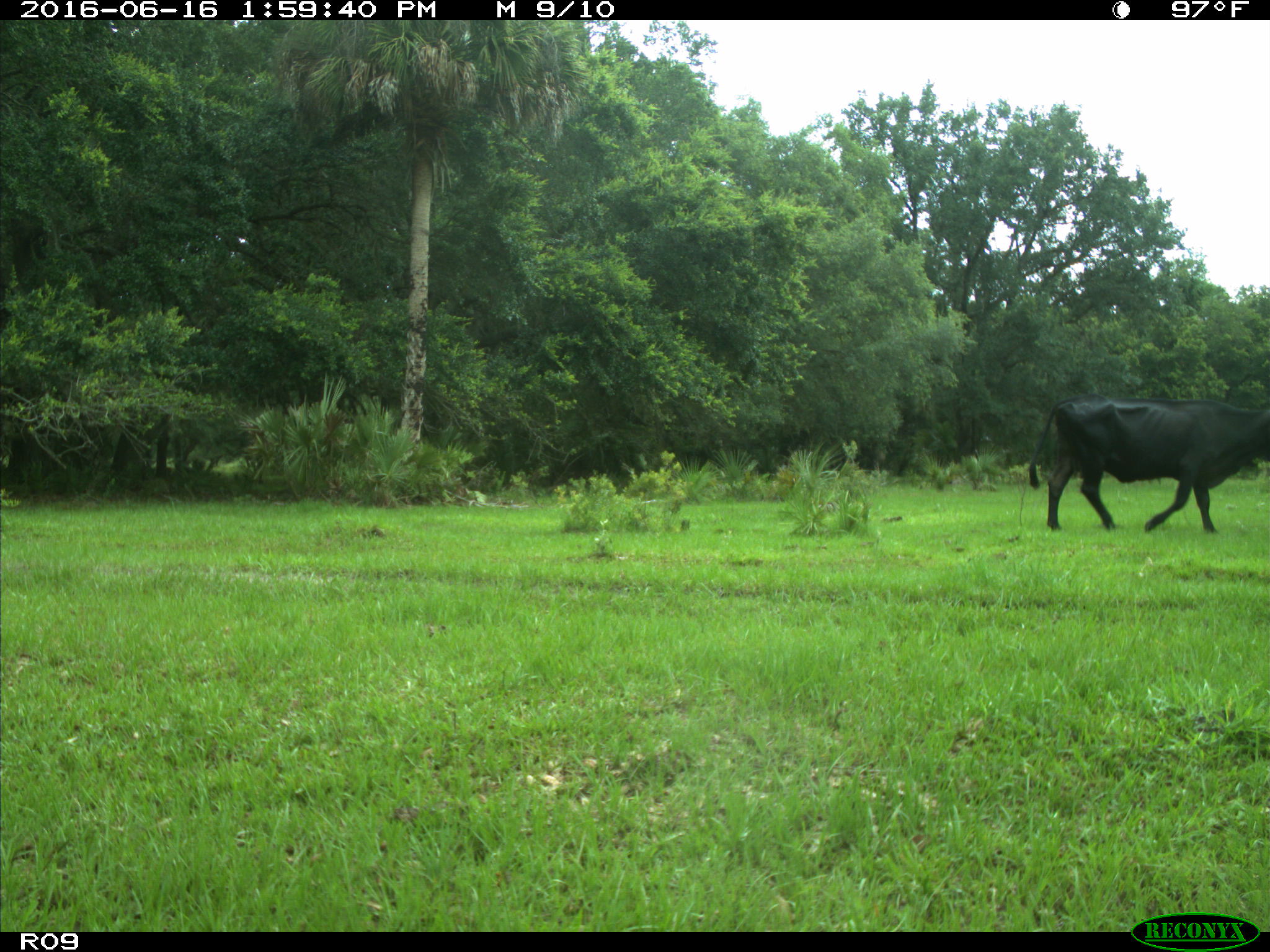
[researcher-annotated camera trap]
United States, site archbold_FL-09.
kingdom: Animalia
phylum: Chordata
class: Mammalia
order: Artiodactyla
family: Bovidae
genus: Bos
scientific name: Bos taurus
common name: domestic cow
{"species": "Bos taurus (domestic cow)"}